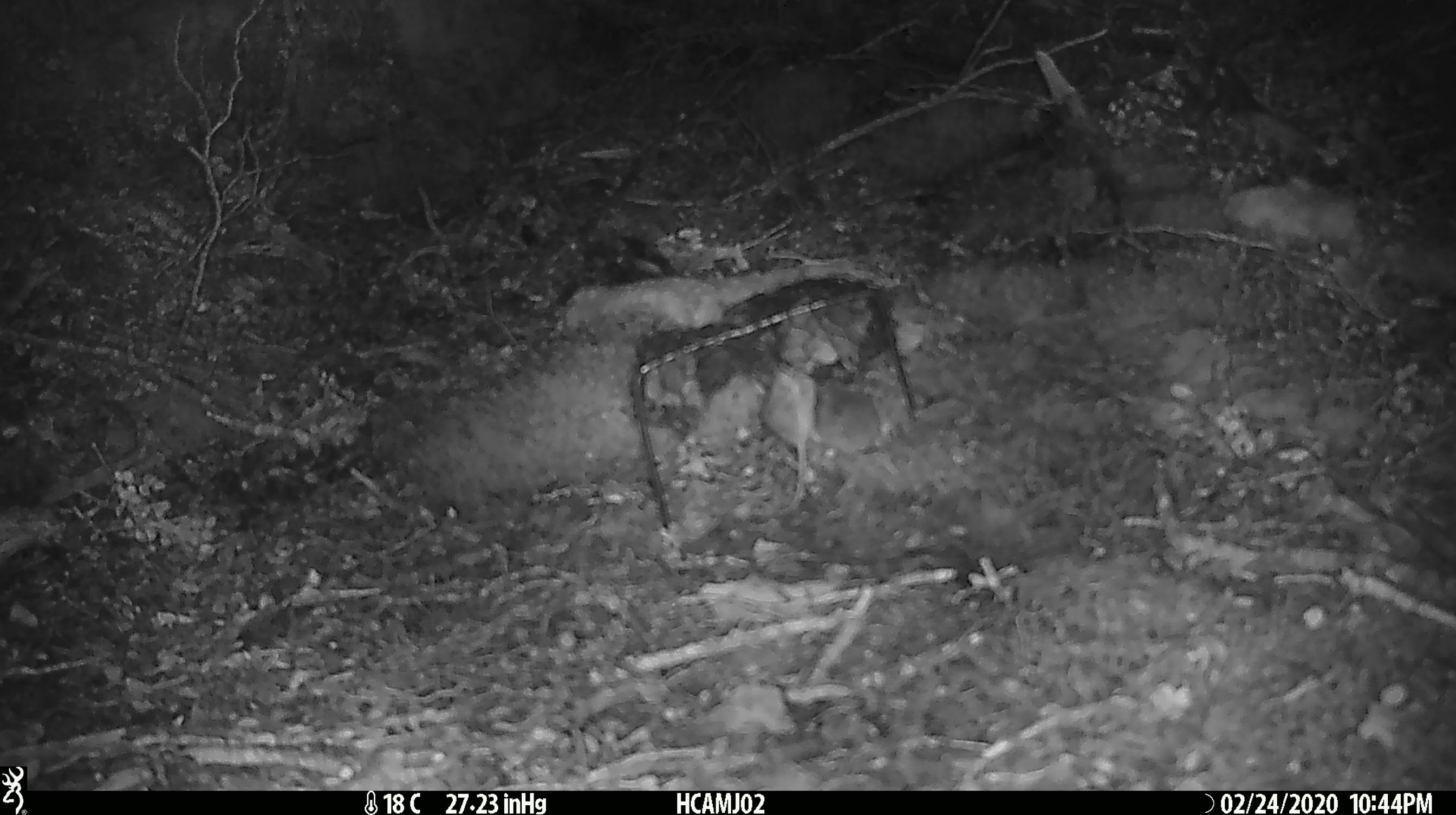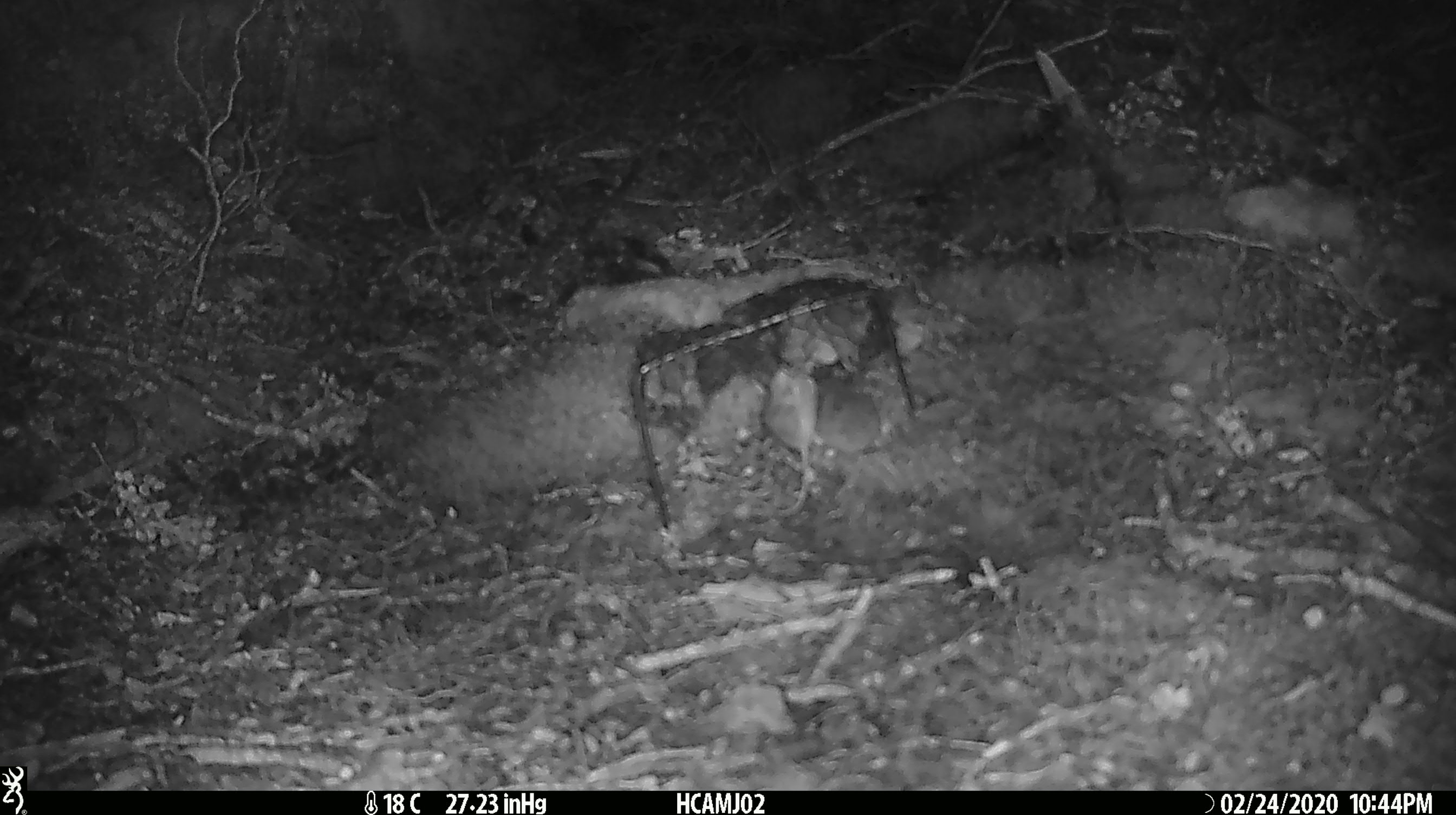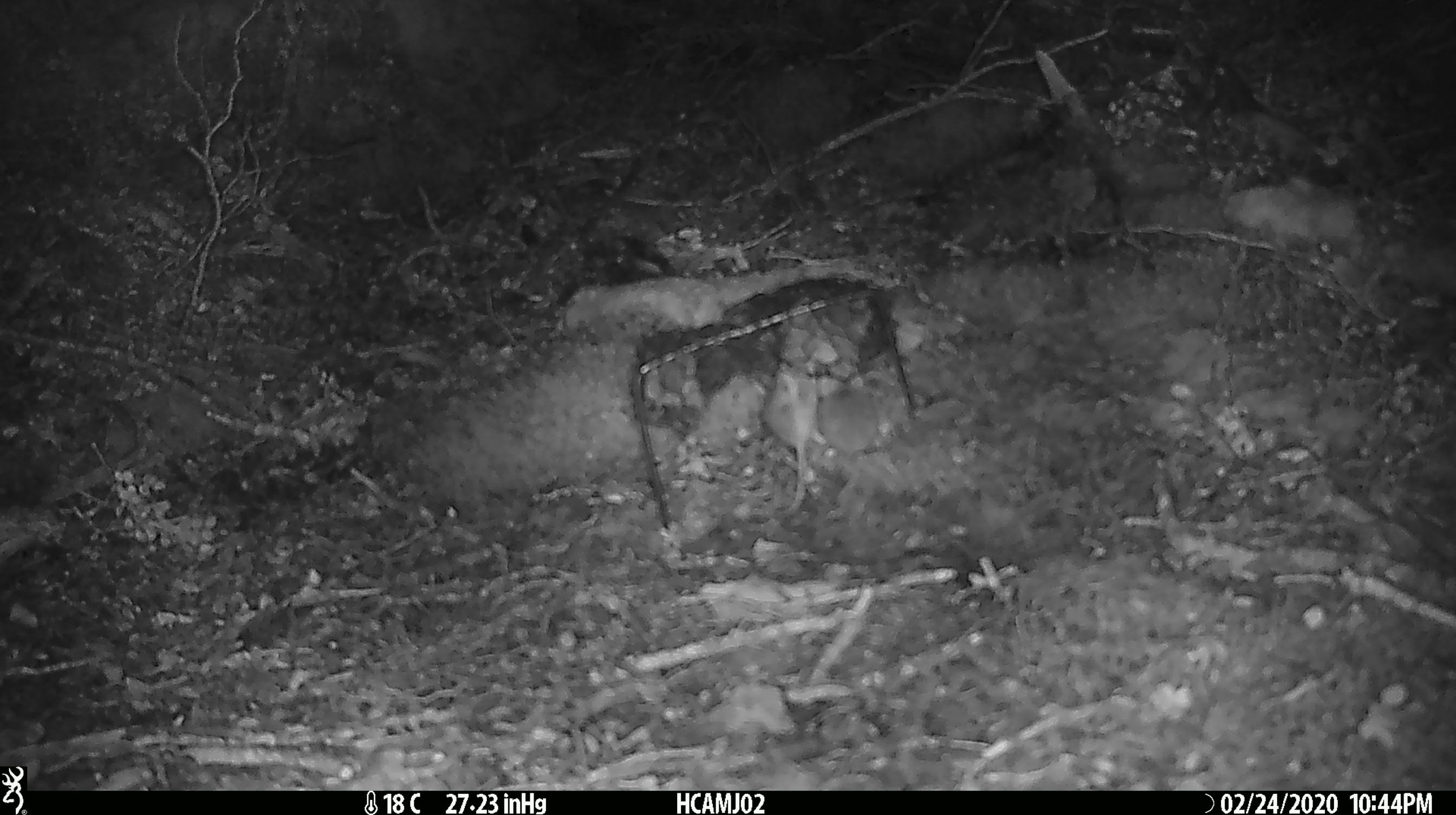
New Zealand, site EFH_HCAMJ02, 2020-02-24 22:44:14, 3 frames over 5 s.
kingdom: Animalia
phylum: Chordata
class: Mammalia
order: Rodentia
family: Muridae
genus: Mus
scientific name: Mus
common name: mouse